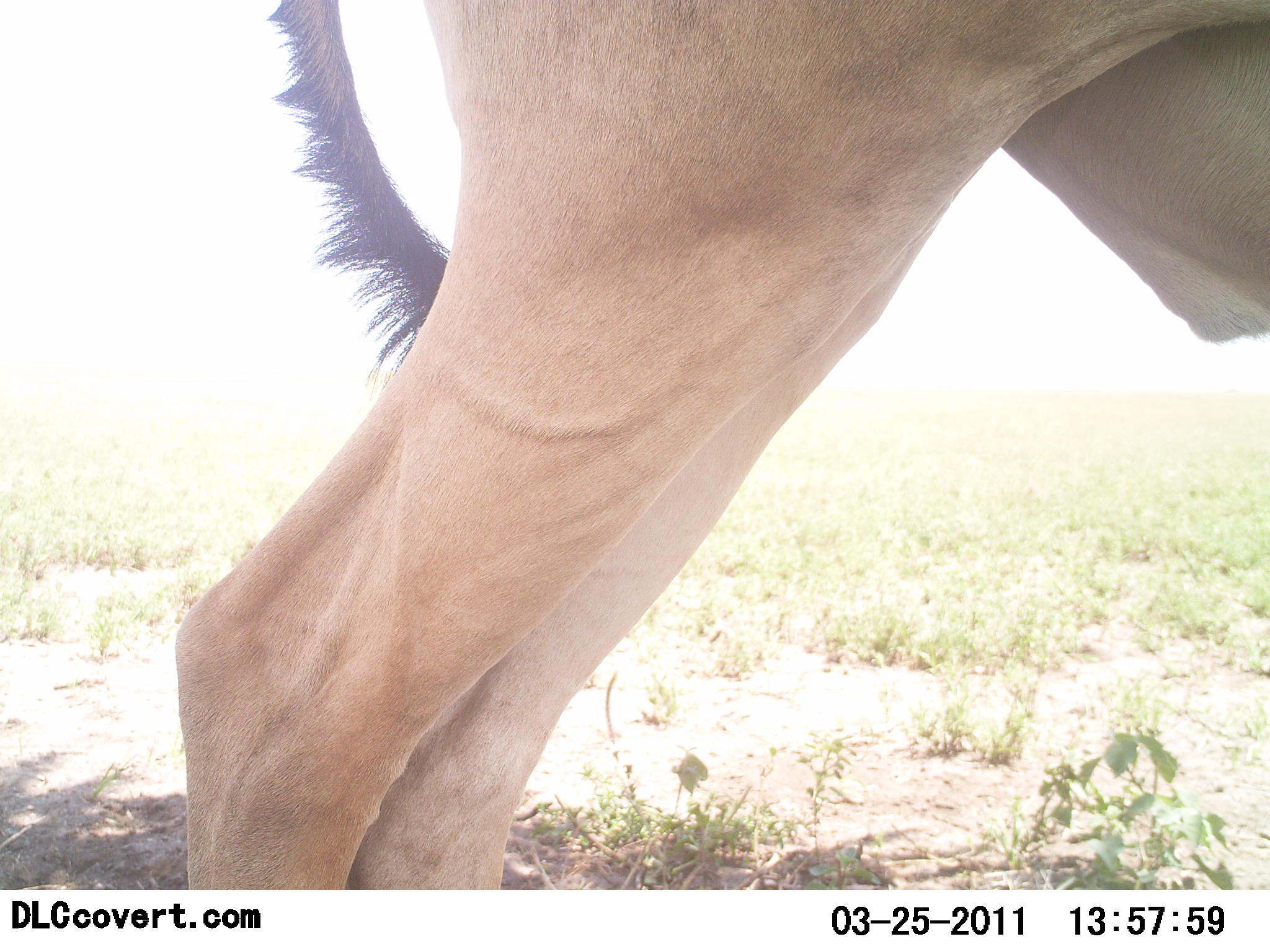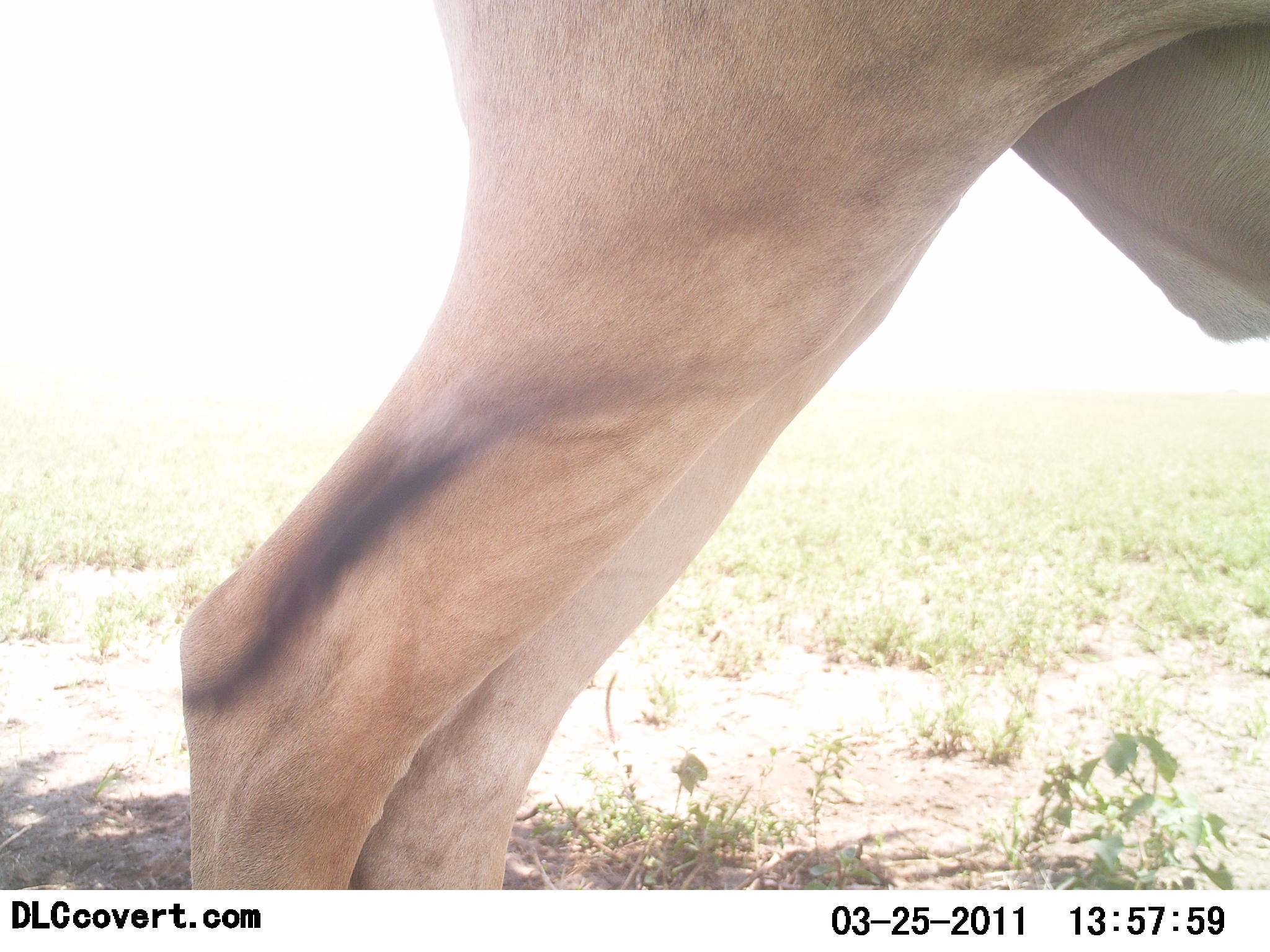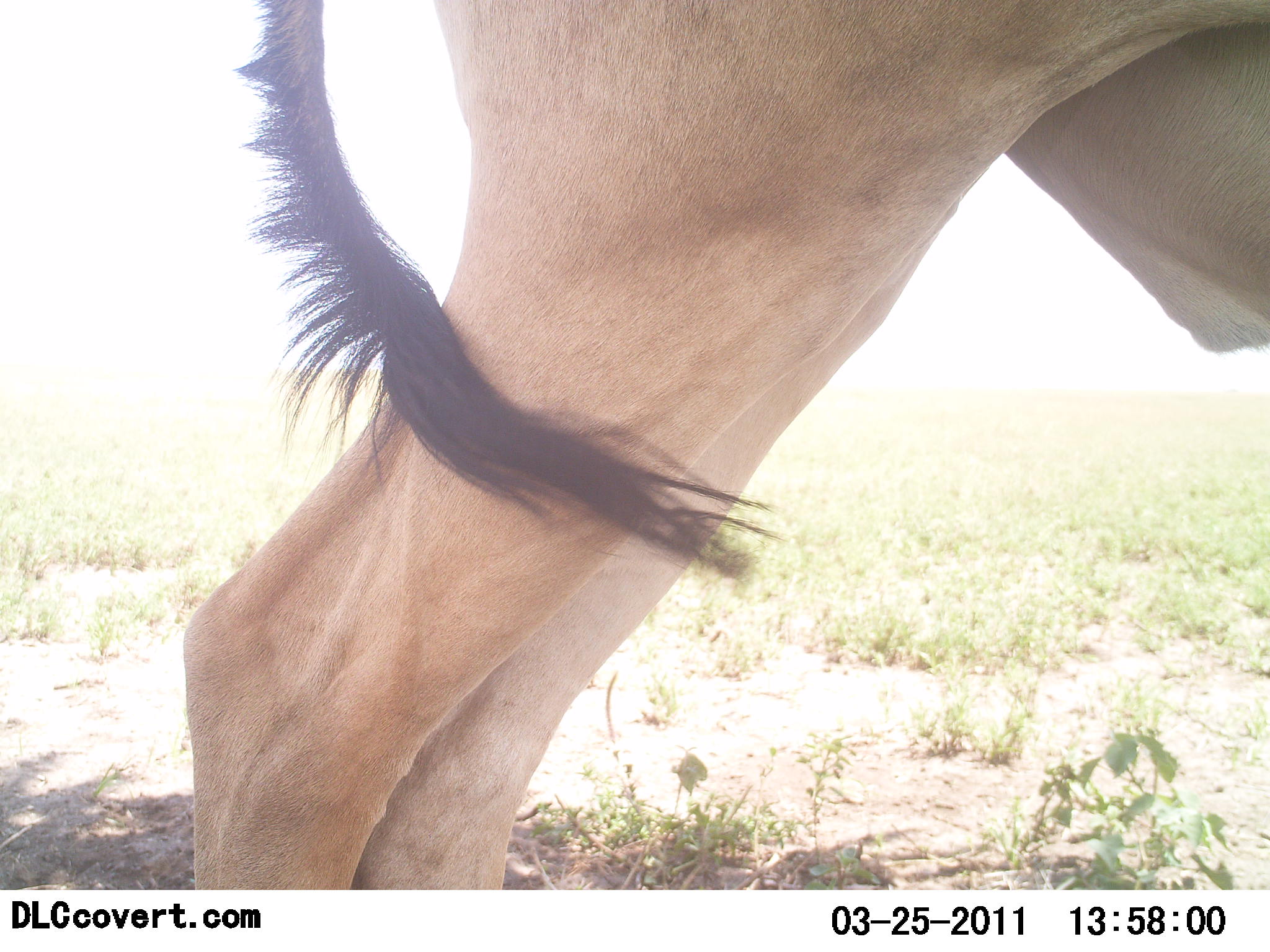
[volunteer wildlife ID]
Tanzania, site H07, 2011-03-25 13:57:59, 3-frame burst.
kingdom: Animalia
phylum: Chordata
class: Mammalia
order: Artiodactyla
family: Bovidae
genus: Aepyceros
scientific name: Aepyceros melampus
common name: impala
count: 1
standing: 100%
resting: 0%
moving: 0%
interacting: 0%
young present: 0%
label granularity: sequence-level